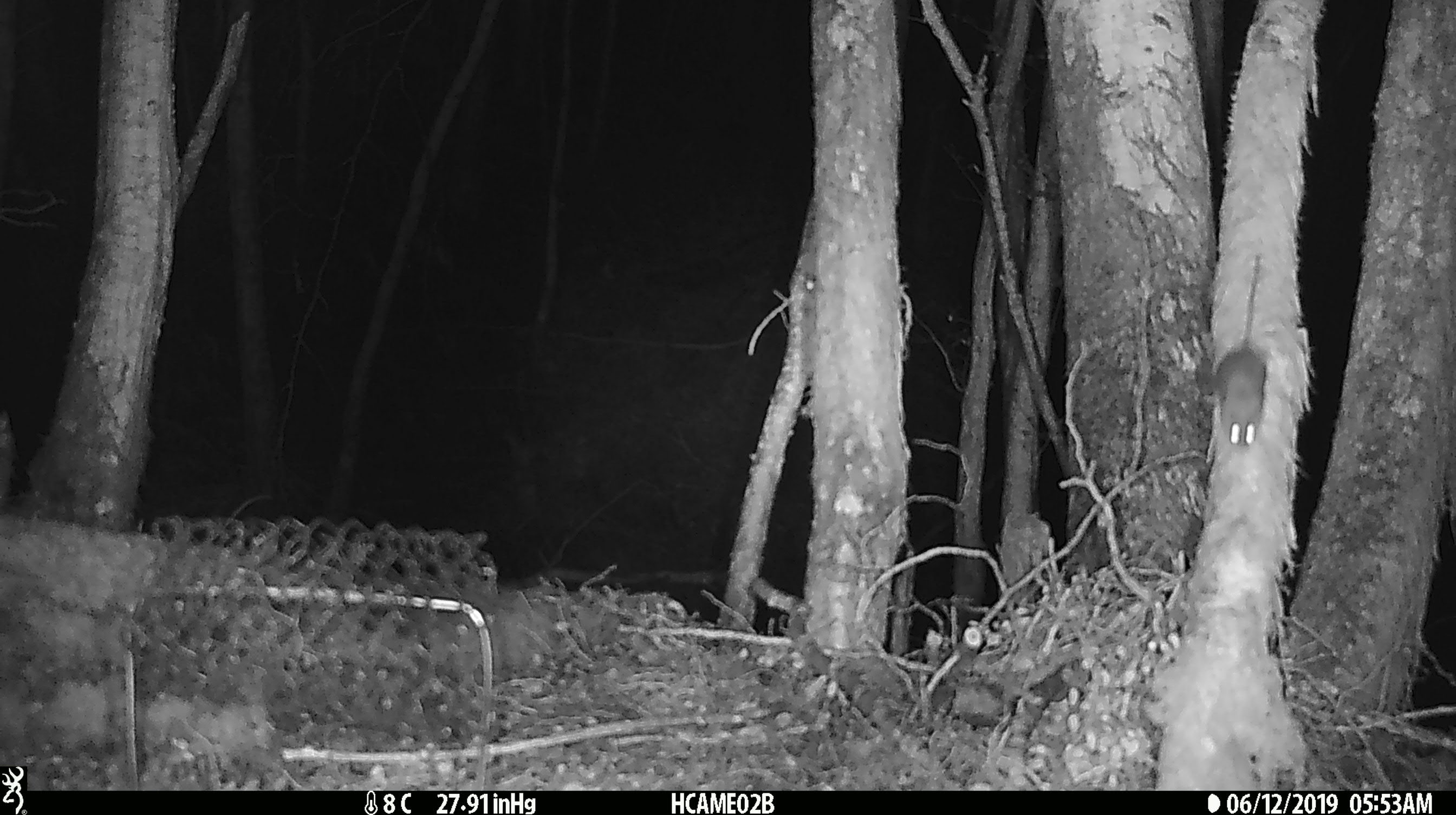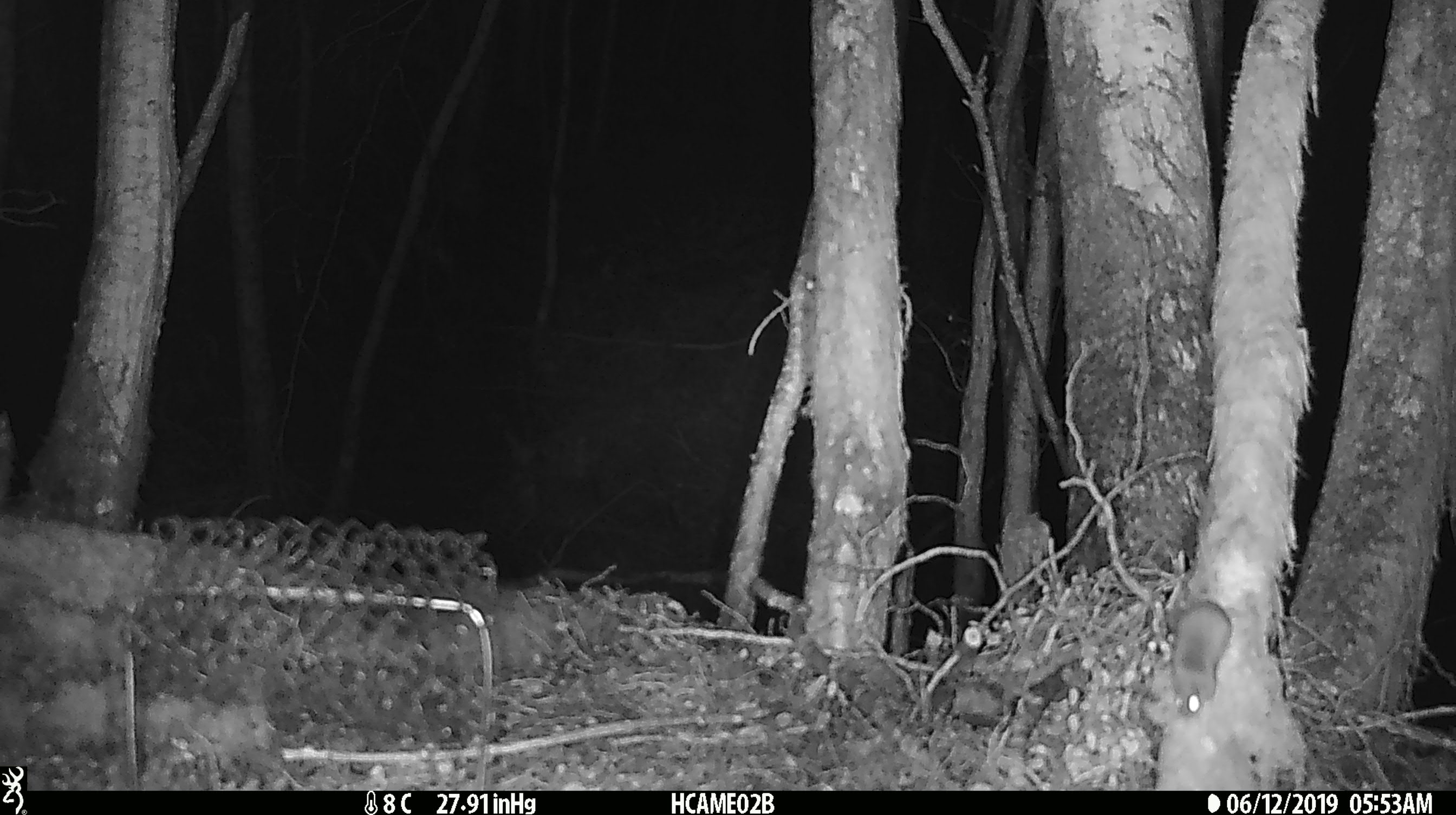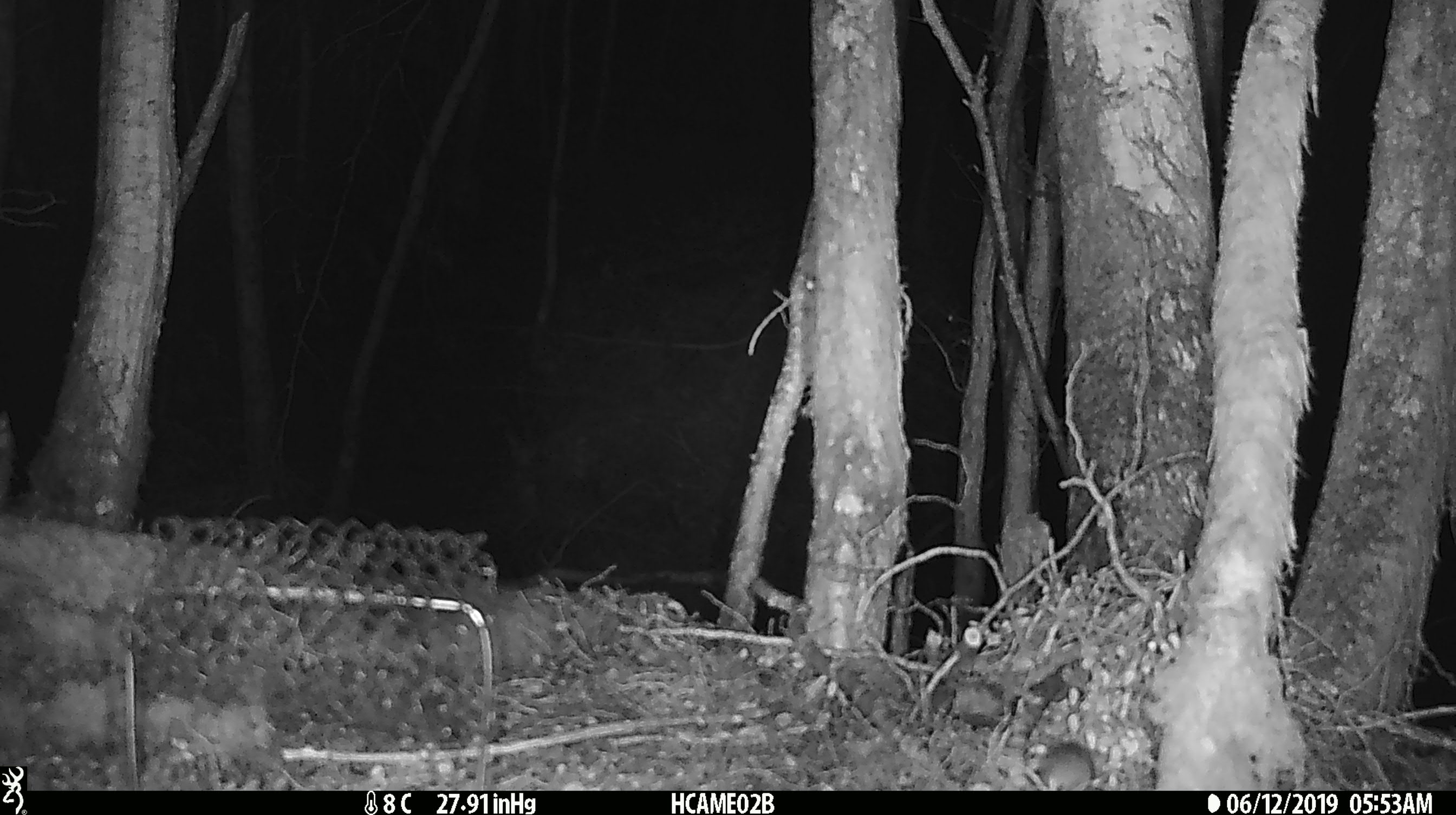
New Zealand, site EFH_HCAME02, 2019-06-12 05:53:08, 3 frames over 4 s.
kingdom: Animalia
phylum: Chordata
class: Mammalia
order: Rodentia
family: Muridae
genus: Mus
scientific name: Mus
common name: mouse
Mouse (Mus).